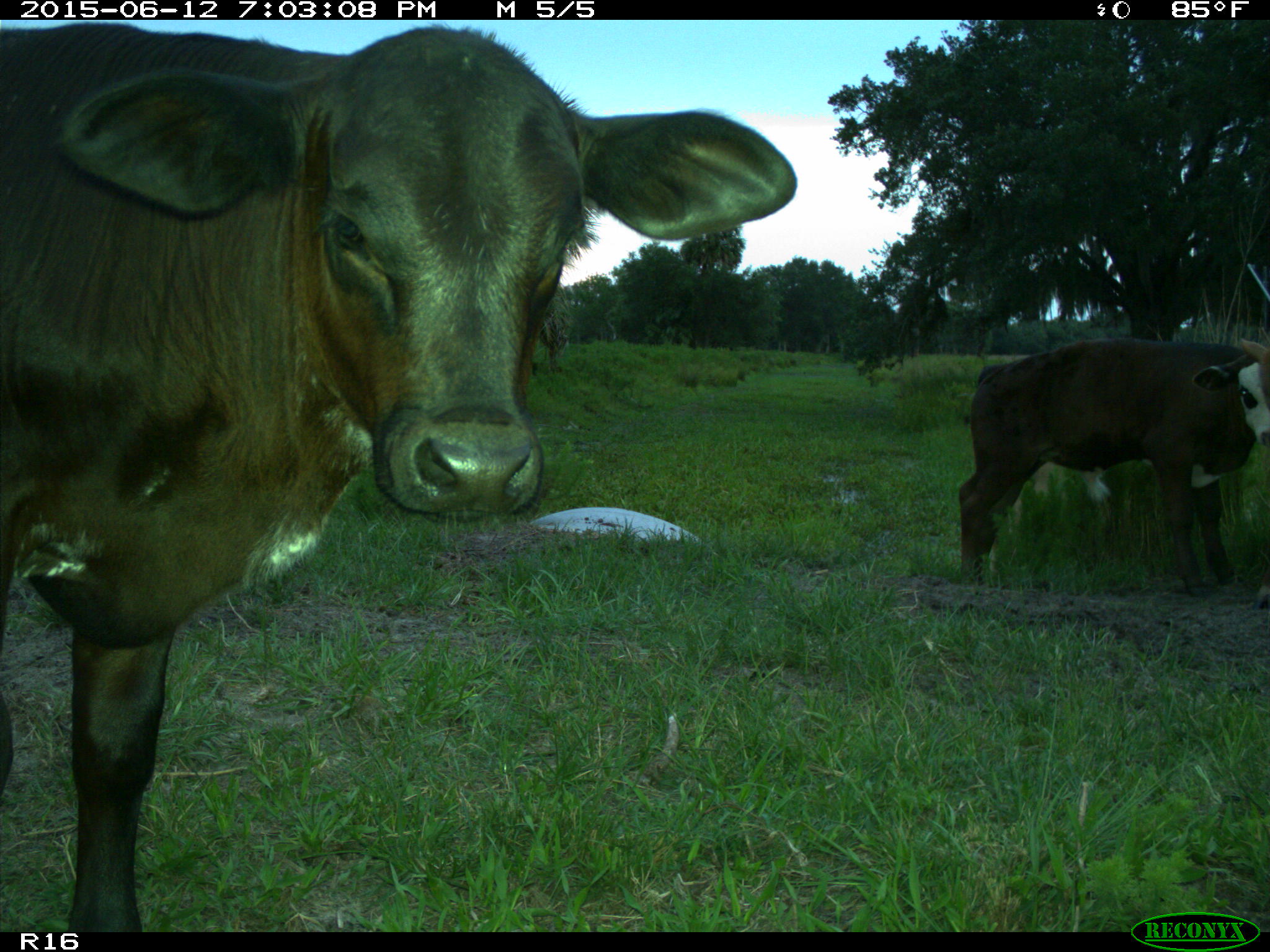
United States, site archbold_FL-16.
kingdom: Animalia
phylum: Chordata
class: Mammalia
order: Artiodactyla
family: Bovidae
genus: Bos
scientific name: Bos taurus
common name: domestic cow